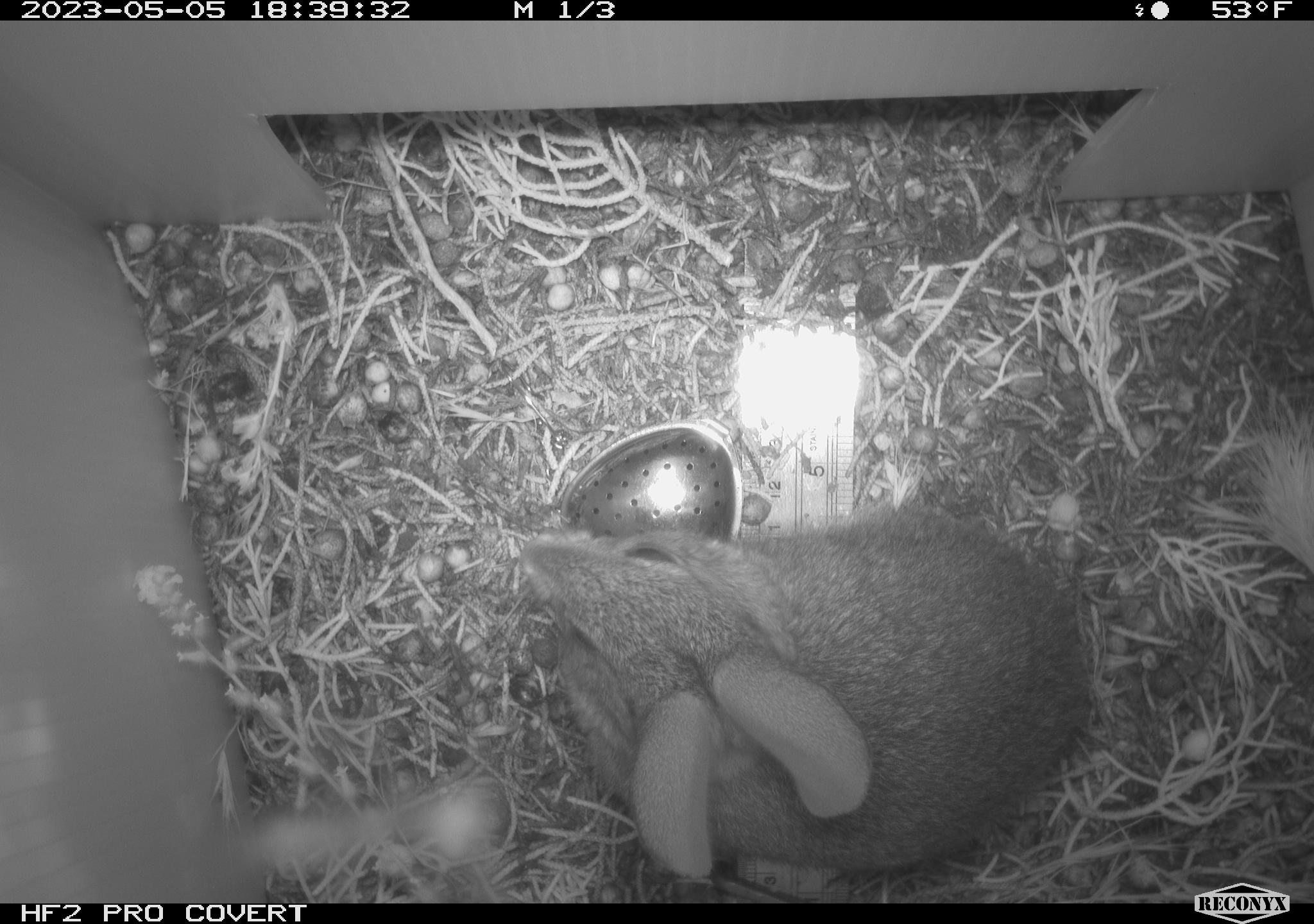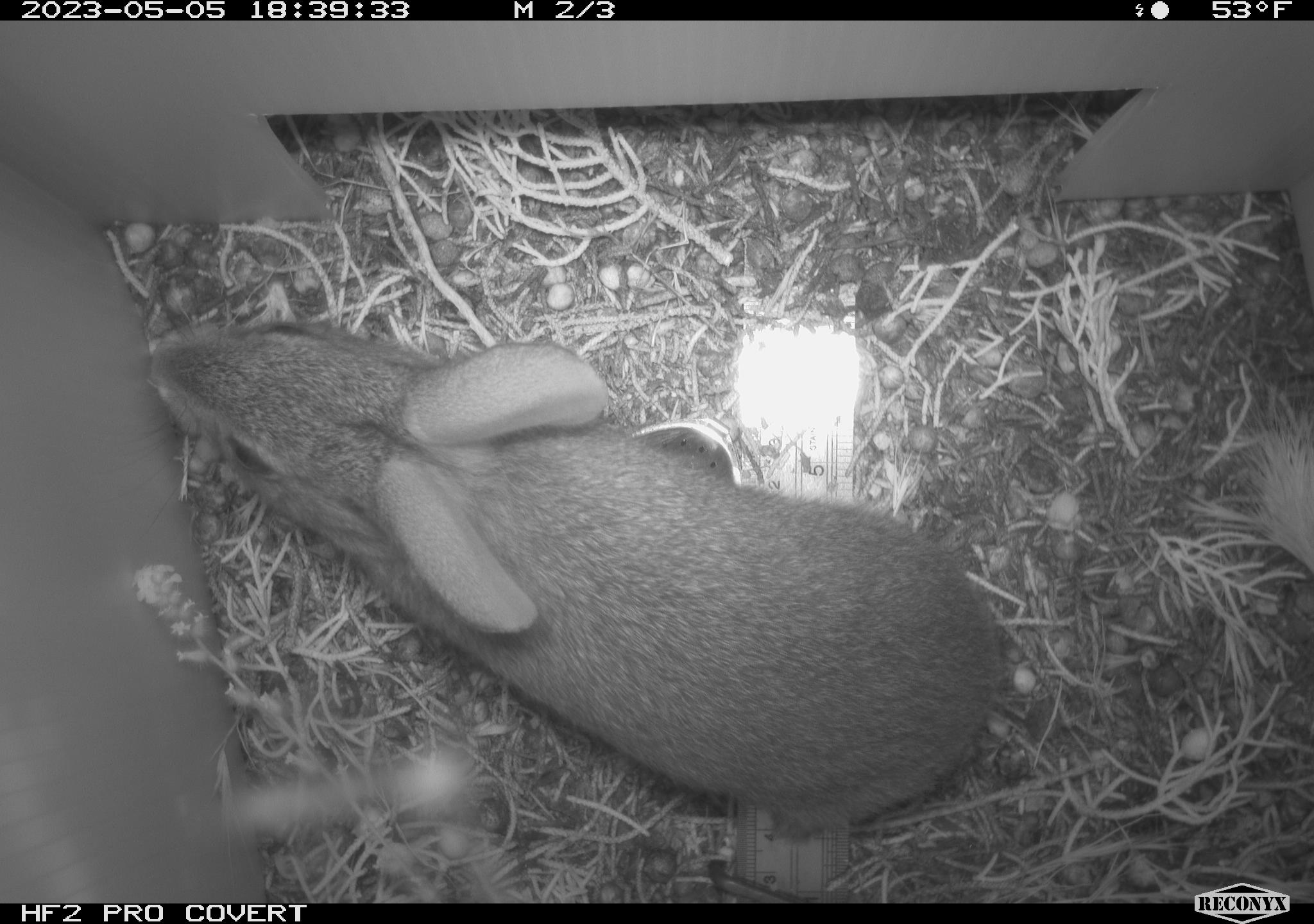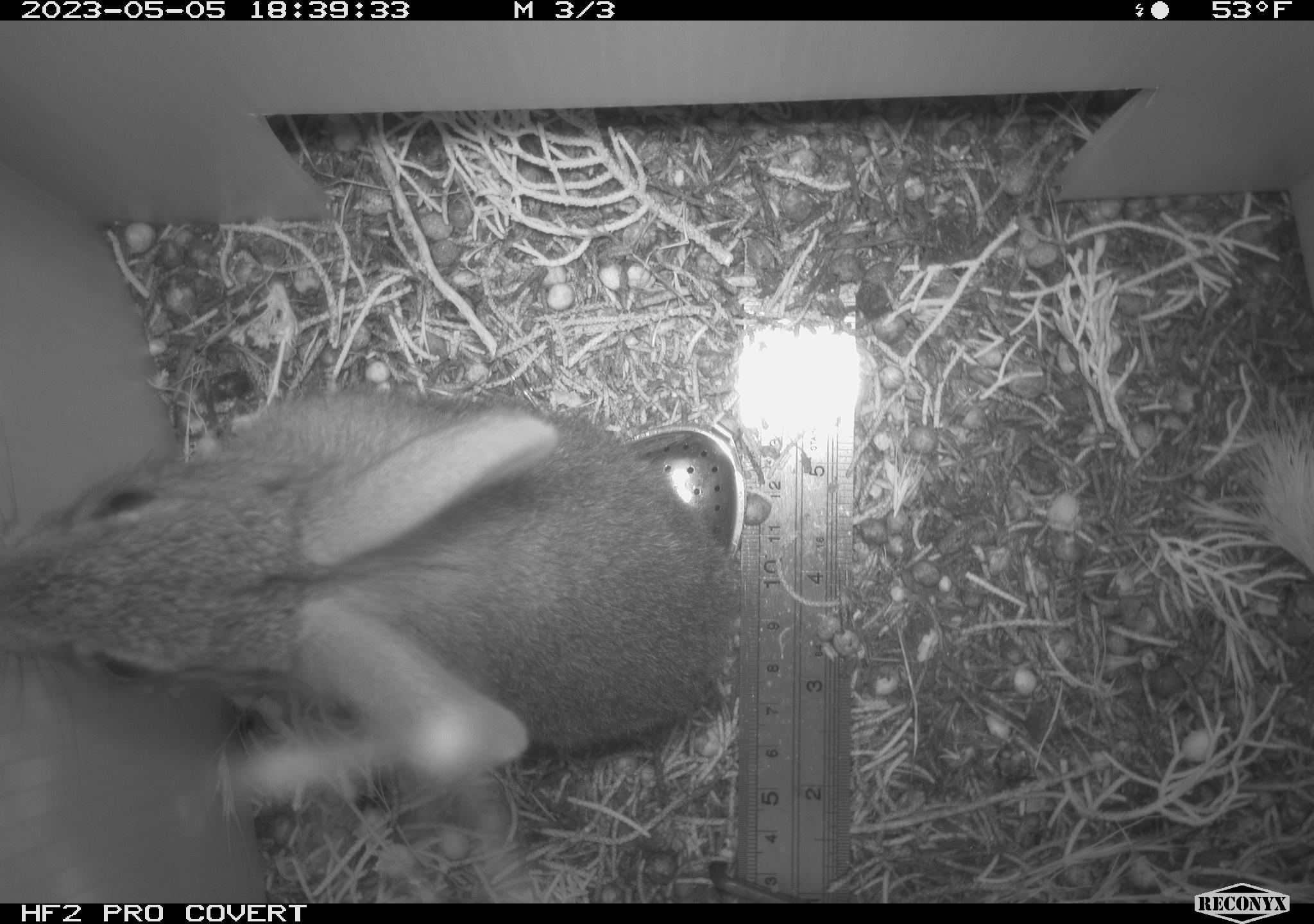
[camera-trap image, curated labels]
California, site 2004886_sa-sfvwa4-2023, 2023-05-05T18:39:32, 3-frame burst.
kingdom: Animalia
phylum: Chordata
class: Mammalia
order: Lagomorpha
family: Leporidae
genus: Sylvilagus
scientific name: Sylvilagus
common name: cottontail rabbits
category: sylvilagus species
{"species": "sylvilagus species (cottontail rabbits) (Sylvilagus)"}